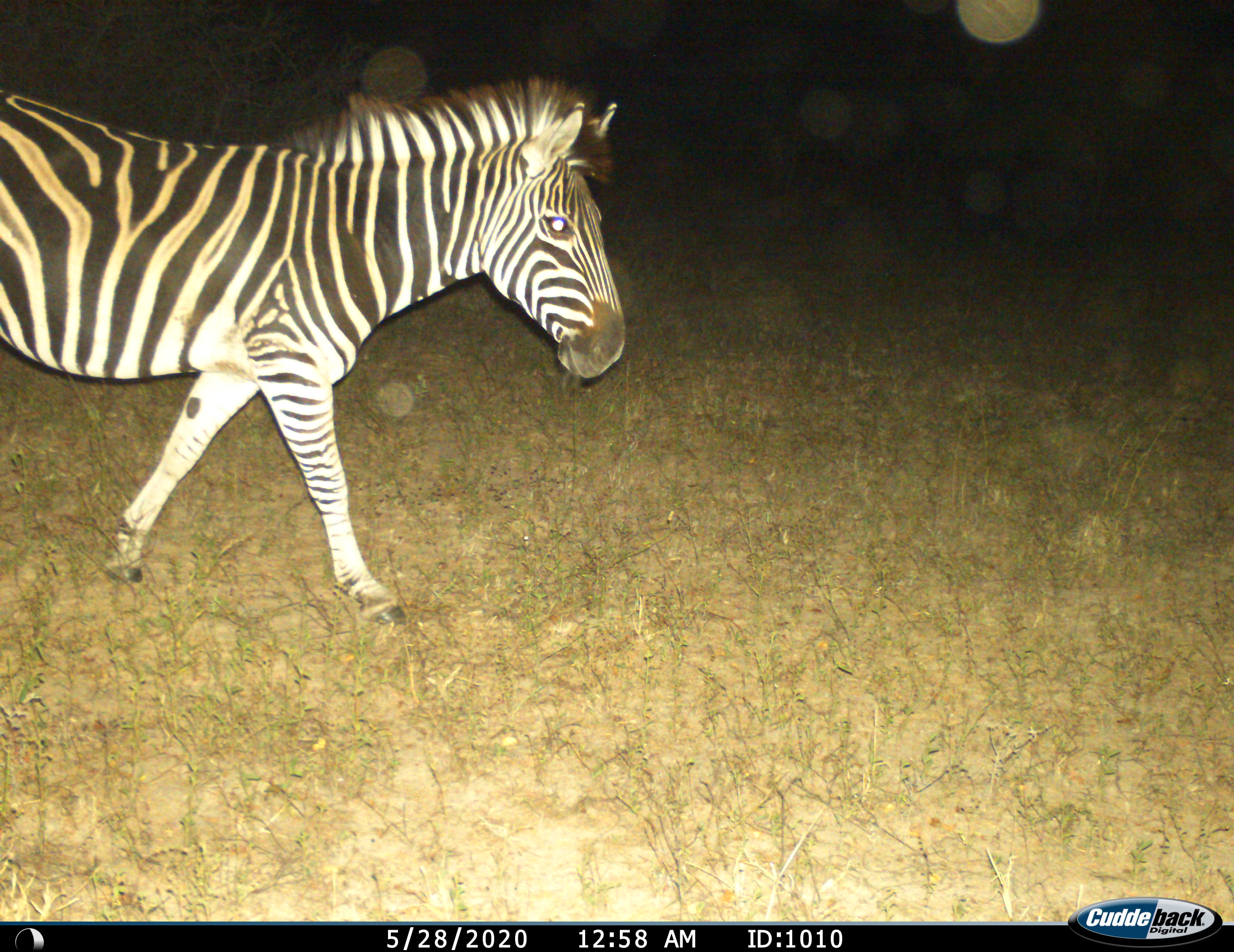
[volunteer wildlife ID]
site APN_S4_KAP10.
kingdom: Animalia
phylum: Chordata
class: Mammalia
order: Perissodactyla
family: Equidae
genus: Equus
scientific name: Equus quagga burchellii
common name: burchell's zebra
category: zebraburchells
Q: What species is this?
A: Zebraburchells (burchell's zebra) (Equus quagga burchellii).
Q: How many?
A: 1.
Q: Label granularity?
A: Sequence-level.